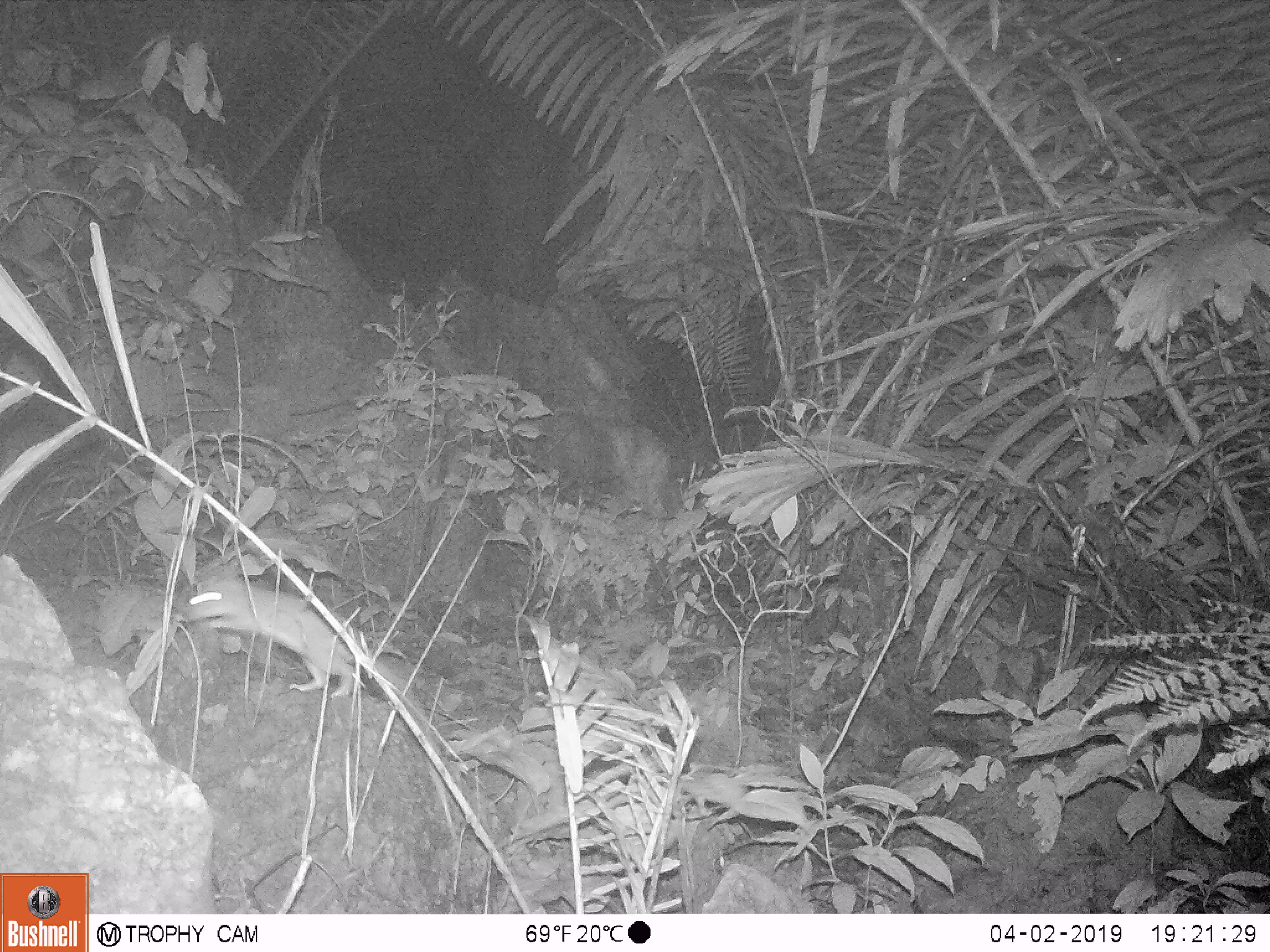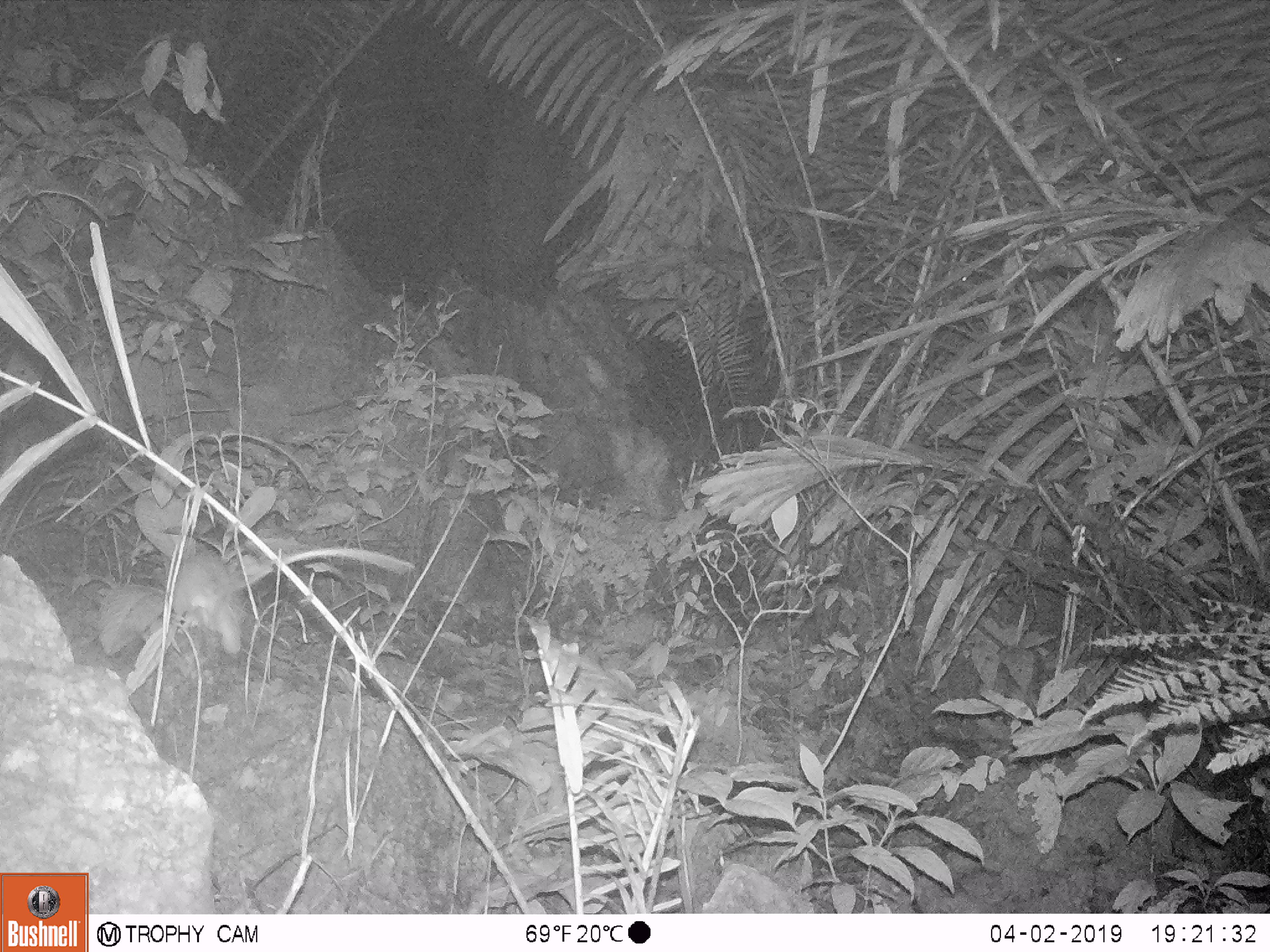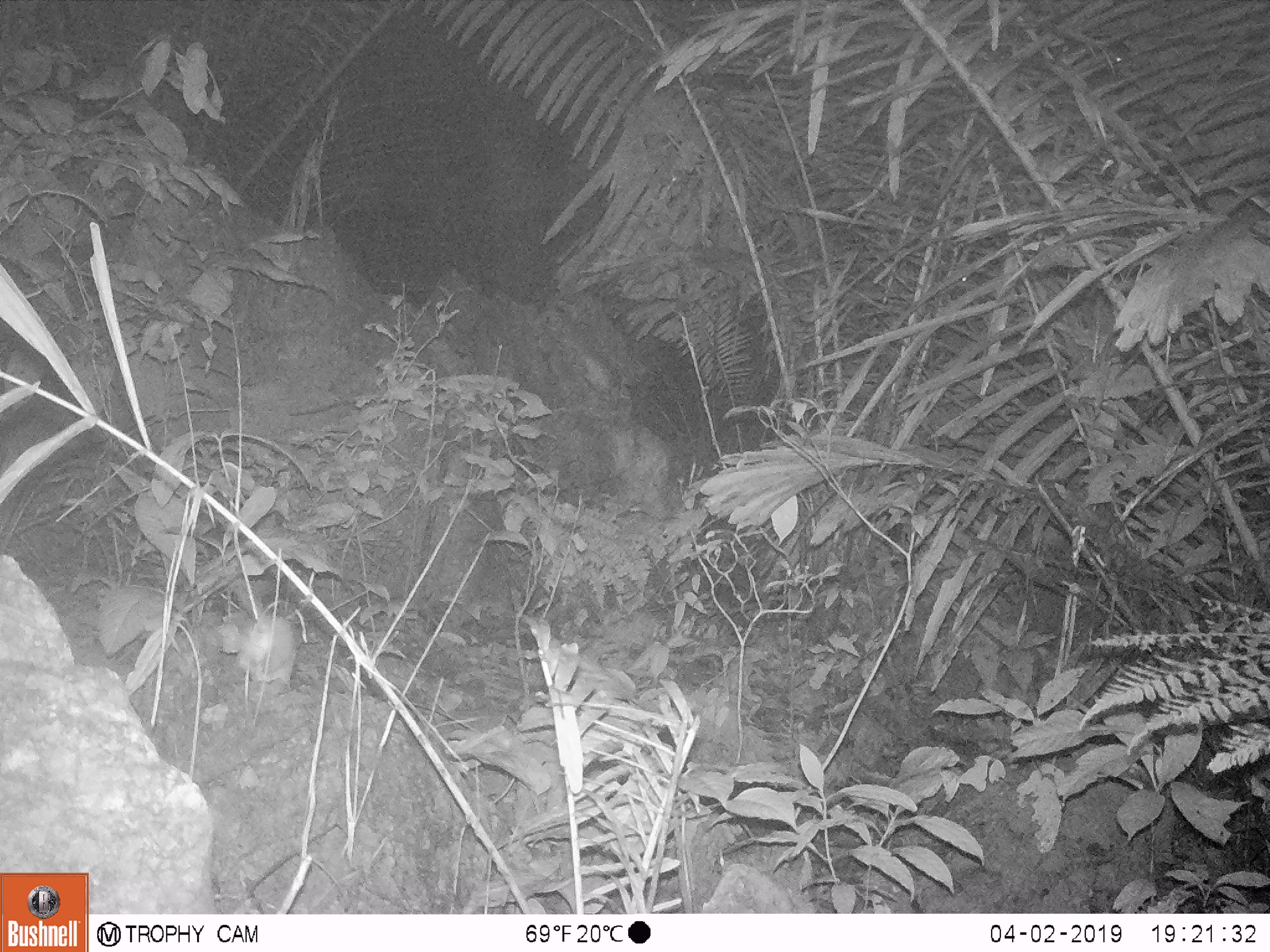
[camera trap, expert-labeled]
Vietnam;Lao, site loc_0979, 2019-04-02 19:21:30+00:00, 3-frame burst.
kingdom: Animalia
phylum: Chordata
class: Mammalia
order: Rodentia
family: Muridae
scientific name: Muridae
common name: old-world mice and rats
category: unidentified murid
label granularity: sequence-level